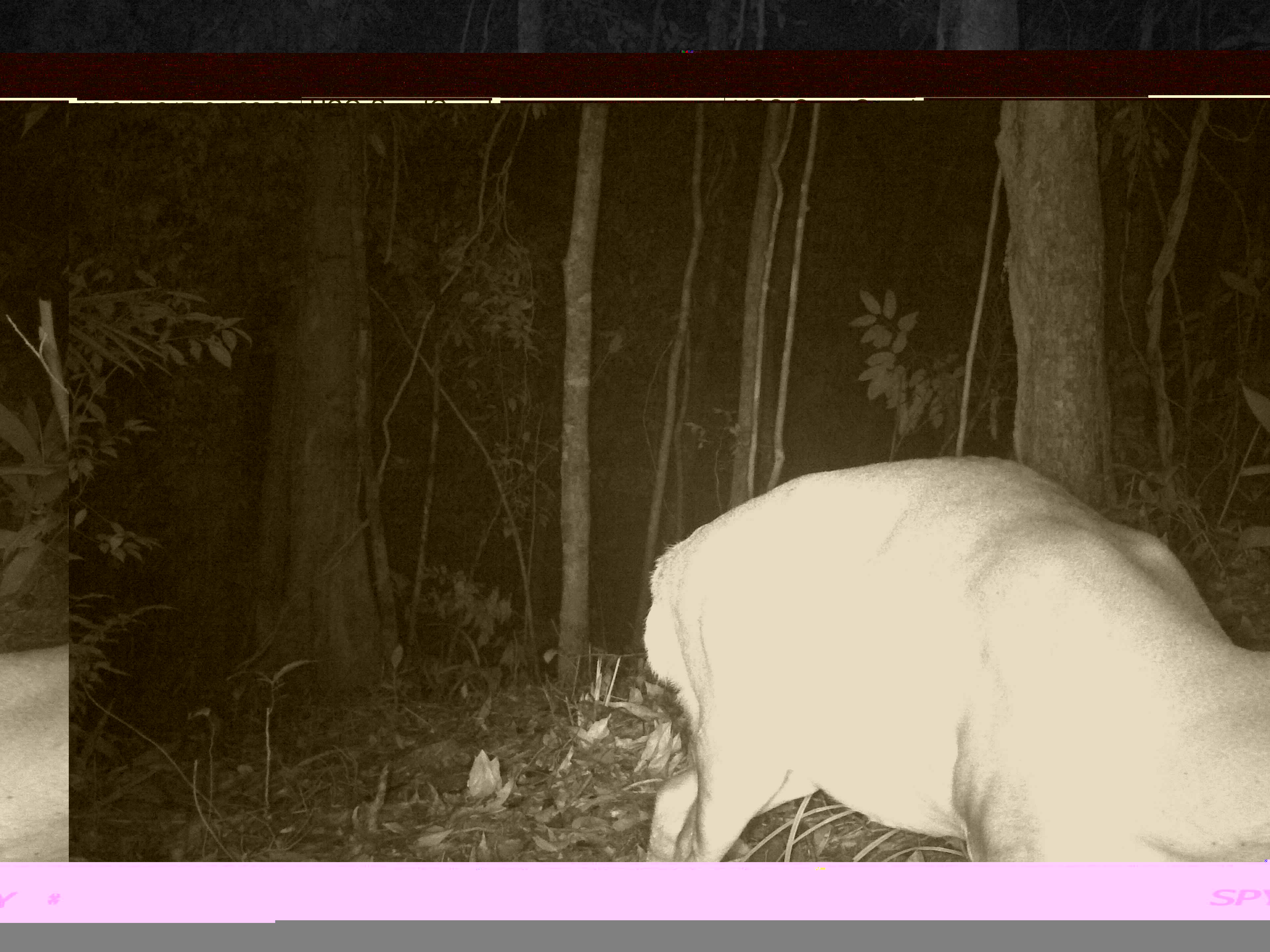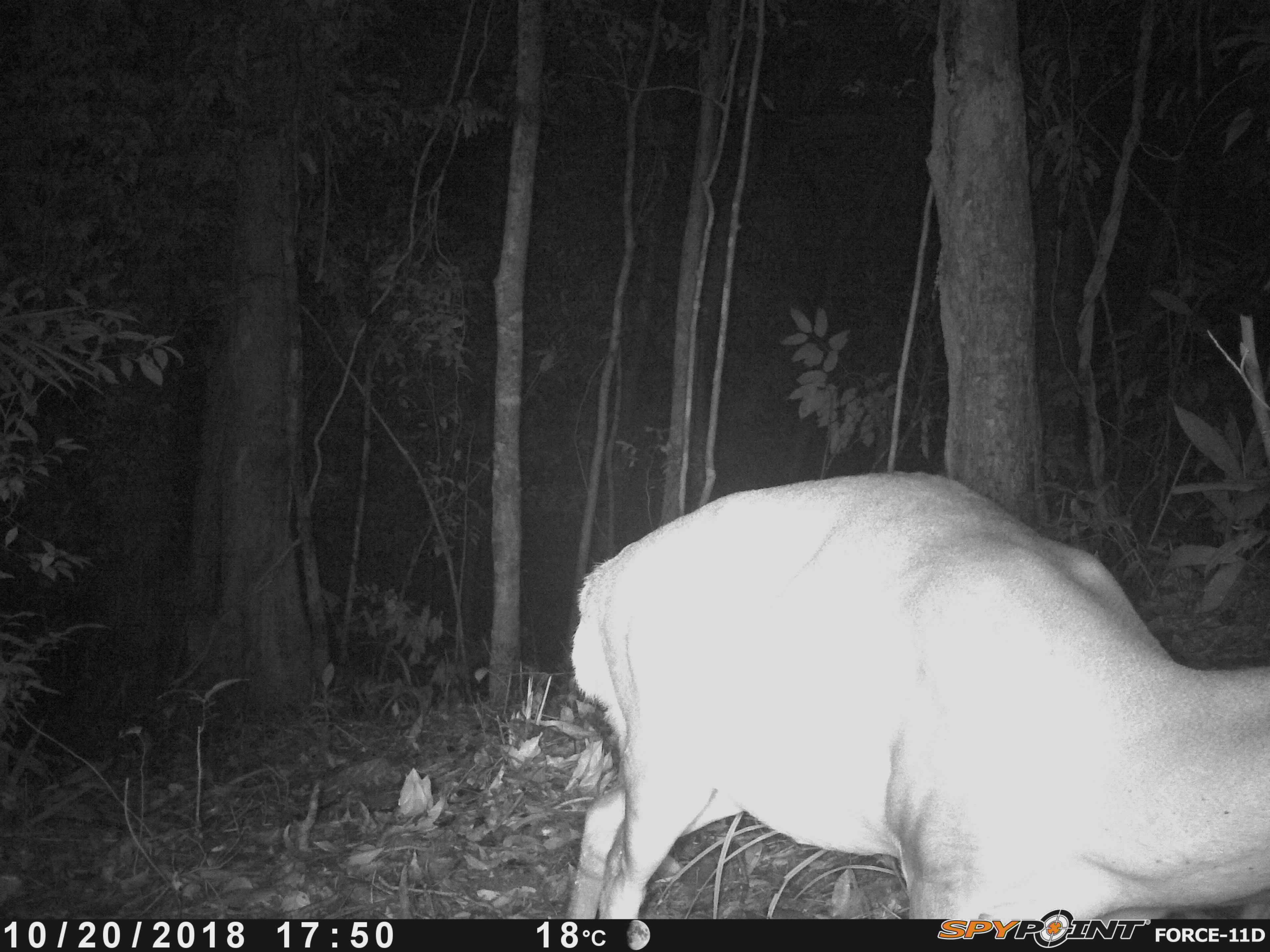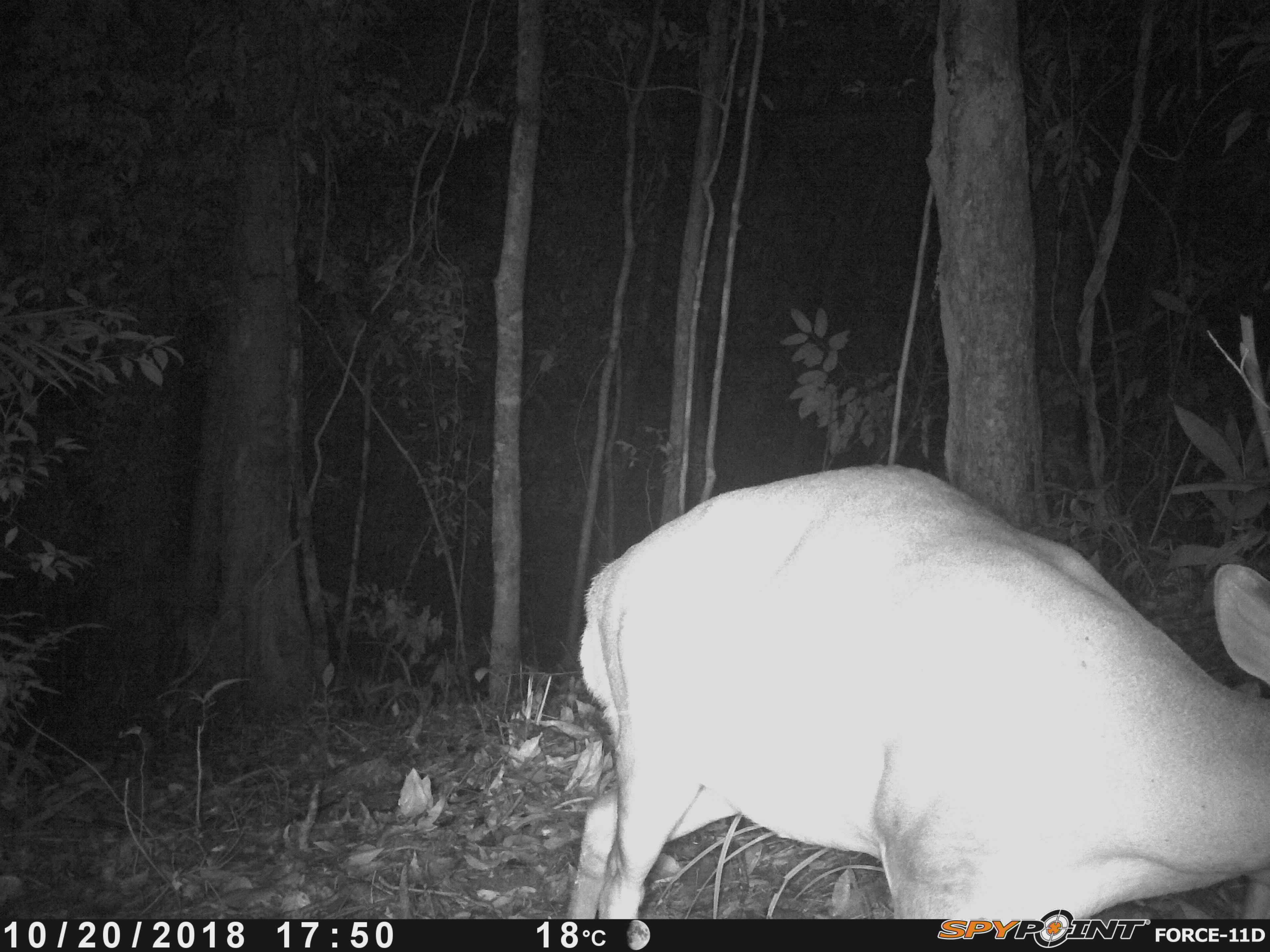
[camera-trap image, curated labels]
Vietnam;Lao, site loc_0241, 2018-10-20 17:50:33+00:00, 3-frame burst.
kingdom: Animalia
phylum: Chordata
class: Mammalia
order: Artiodactyla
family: Cervidae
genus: Muntiacus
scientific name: Muntiacus vuquangensis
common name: large-antlered muntjac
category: large antlered muntjac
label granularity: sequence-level